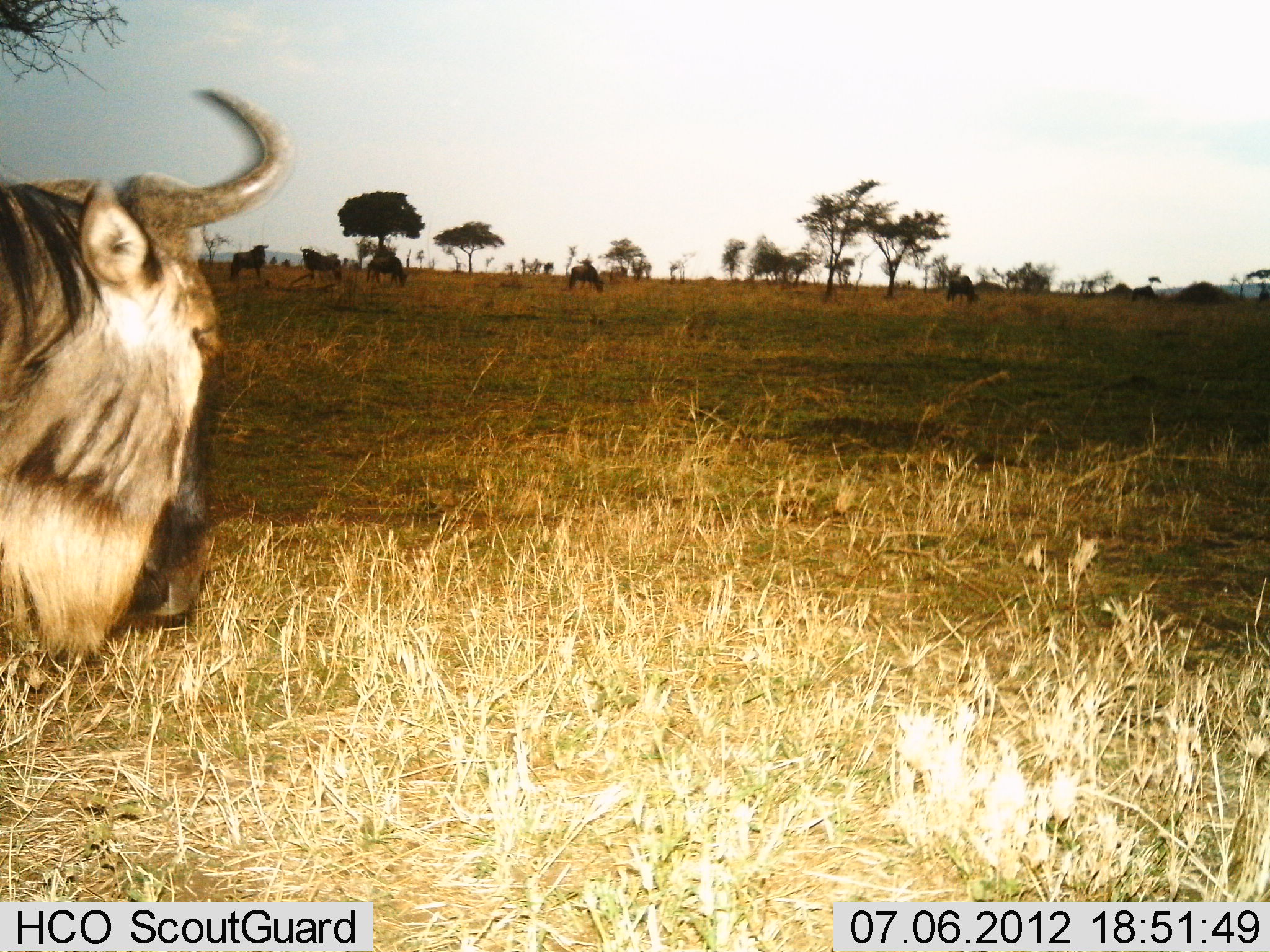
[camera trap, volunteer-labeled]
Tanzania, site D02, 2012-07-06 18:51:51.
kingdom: Animalia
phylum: Chordata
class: Mammalia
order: Artiodactyla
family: Bovidae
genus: Connochaetes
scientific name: Connochaetes taurinus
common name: blue wildebeest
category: wildebeest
Wildebeest (blue wildebeest) (Connochaetes taurinus), count 6. Behavior (volunteer vote fractions): standing 80%, resting 10%, moving 10%, interacting 0%. Young present (vote fraction): 0%. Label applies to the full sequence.